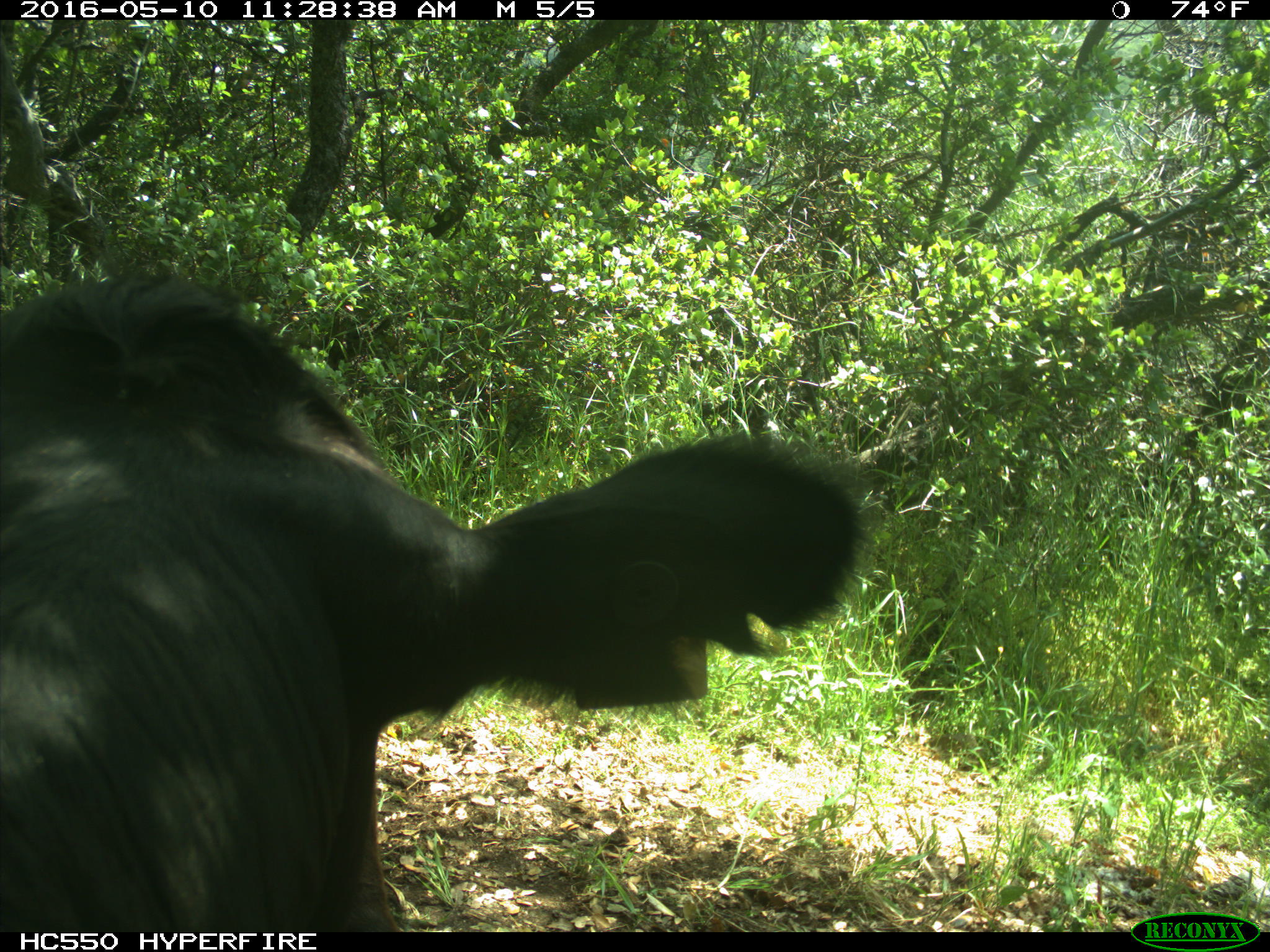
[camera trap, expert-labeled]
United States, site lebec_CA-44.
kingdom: Animalia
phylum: Chordata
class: Mammalia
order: Artiodactyla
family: Bovidae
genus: Bos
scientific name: Bos taurus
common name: domestic cow